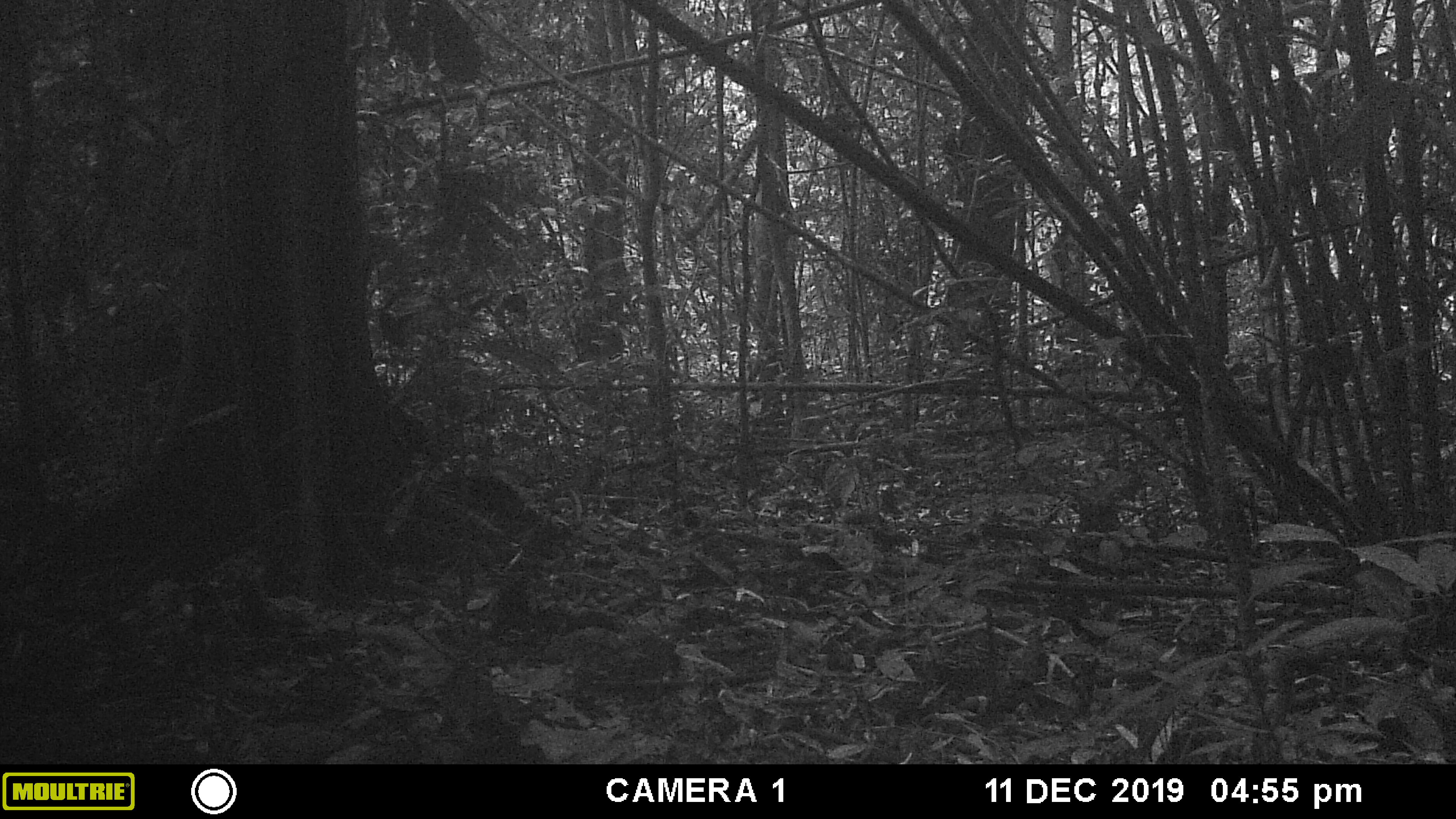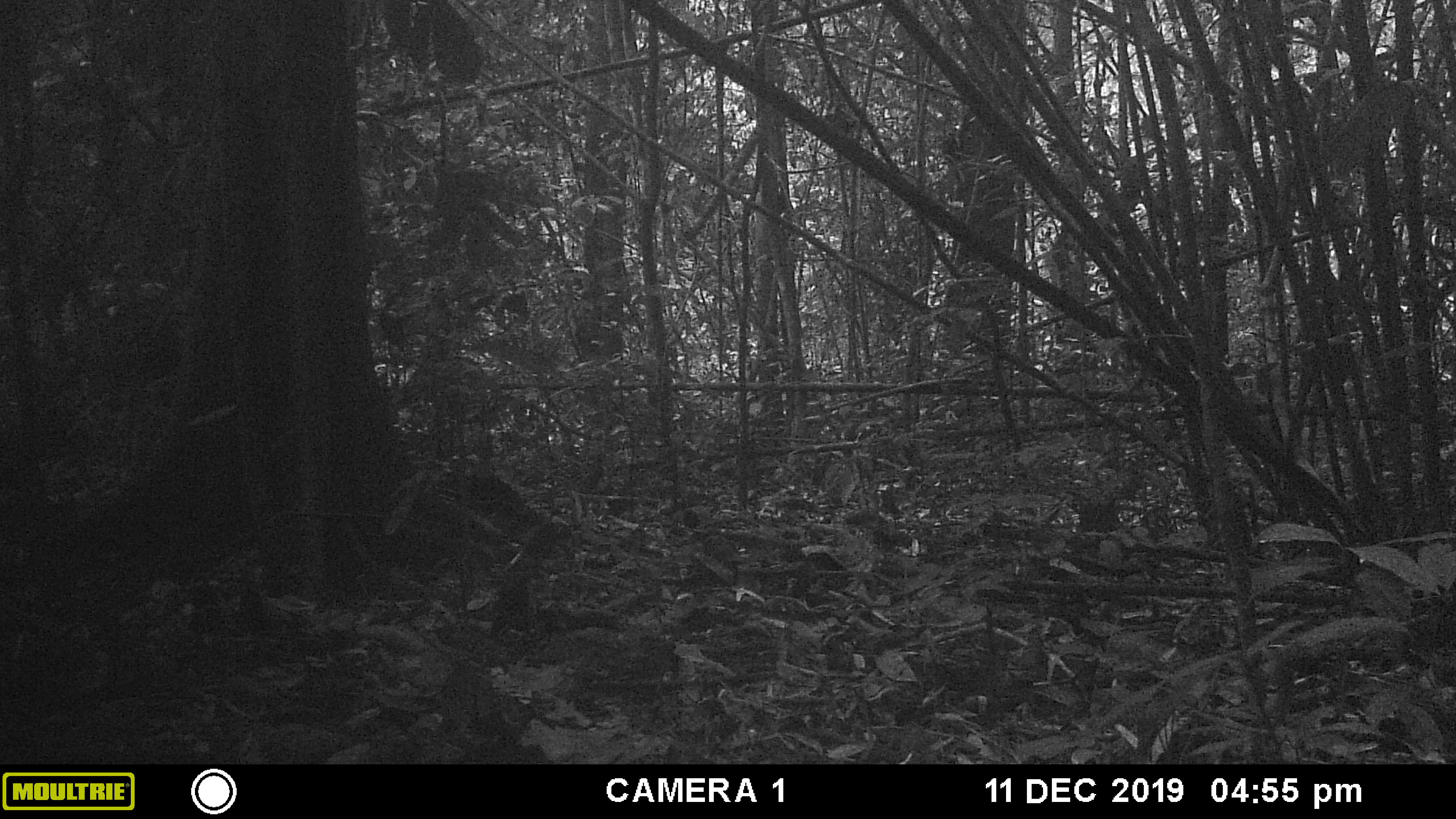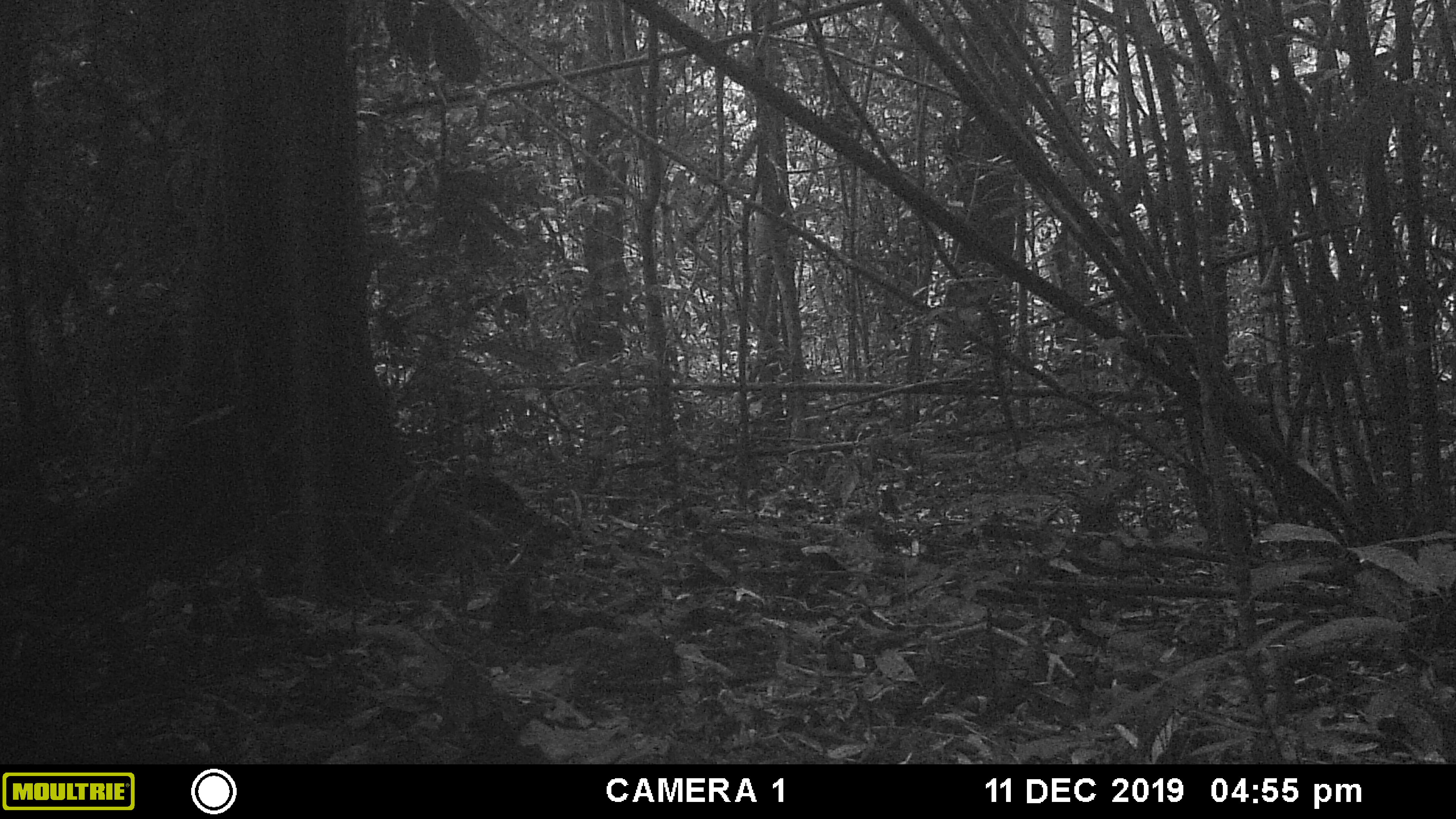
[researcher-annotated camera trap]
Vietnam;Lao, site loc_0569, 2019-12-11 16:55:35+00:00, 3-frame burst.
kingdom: Animalia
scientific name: Animalia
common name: animal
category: unidentified animal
Unidentified animal (animal) (Animalia). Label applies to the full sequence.